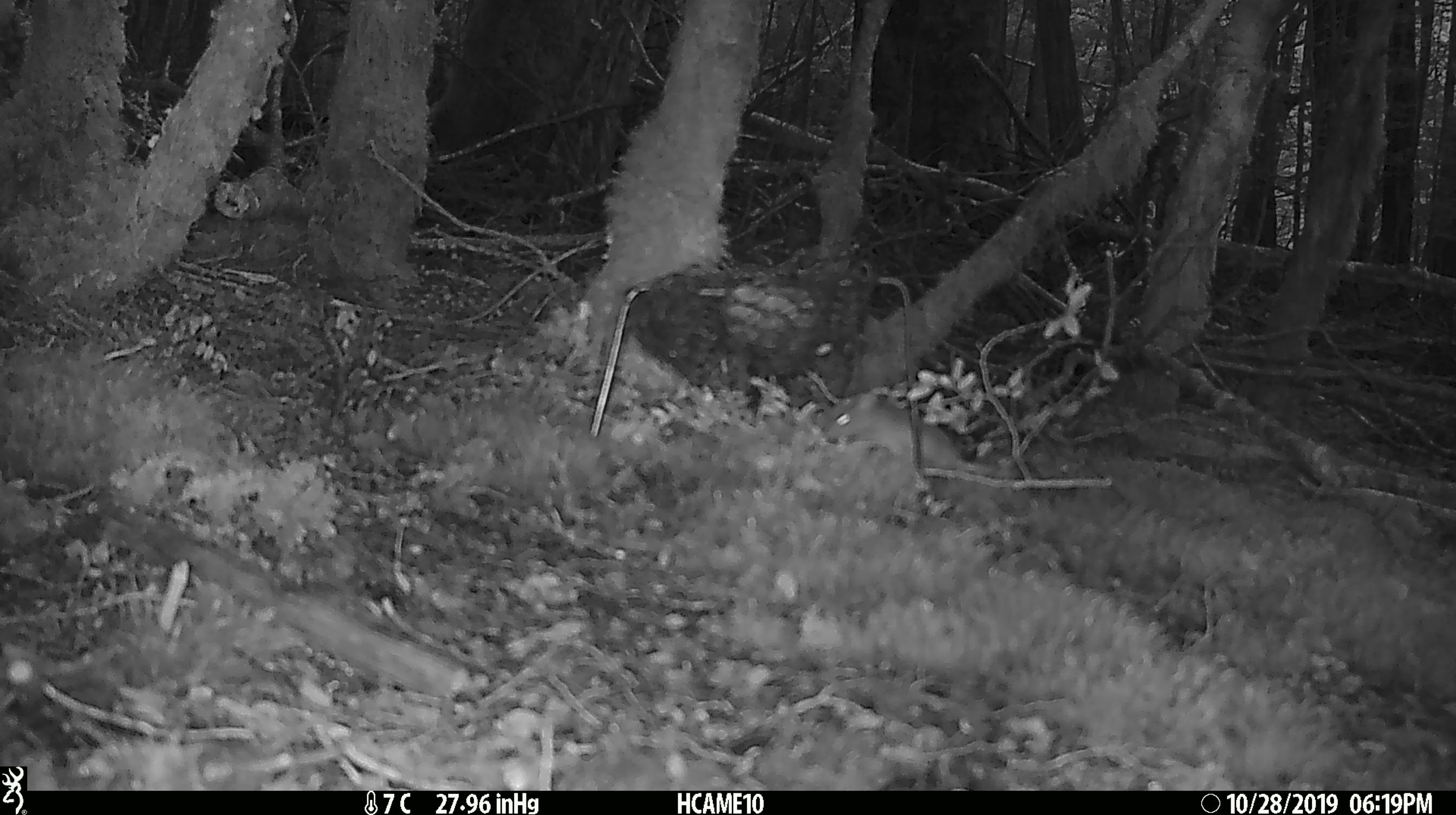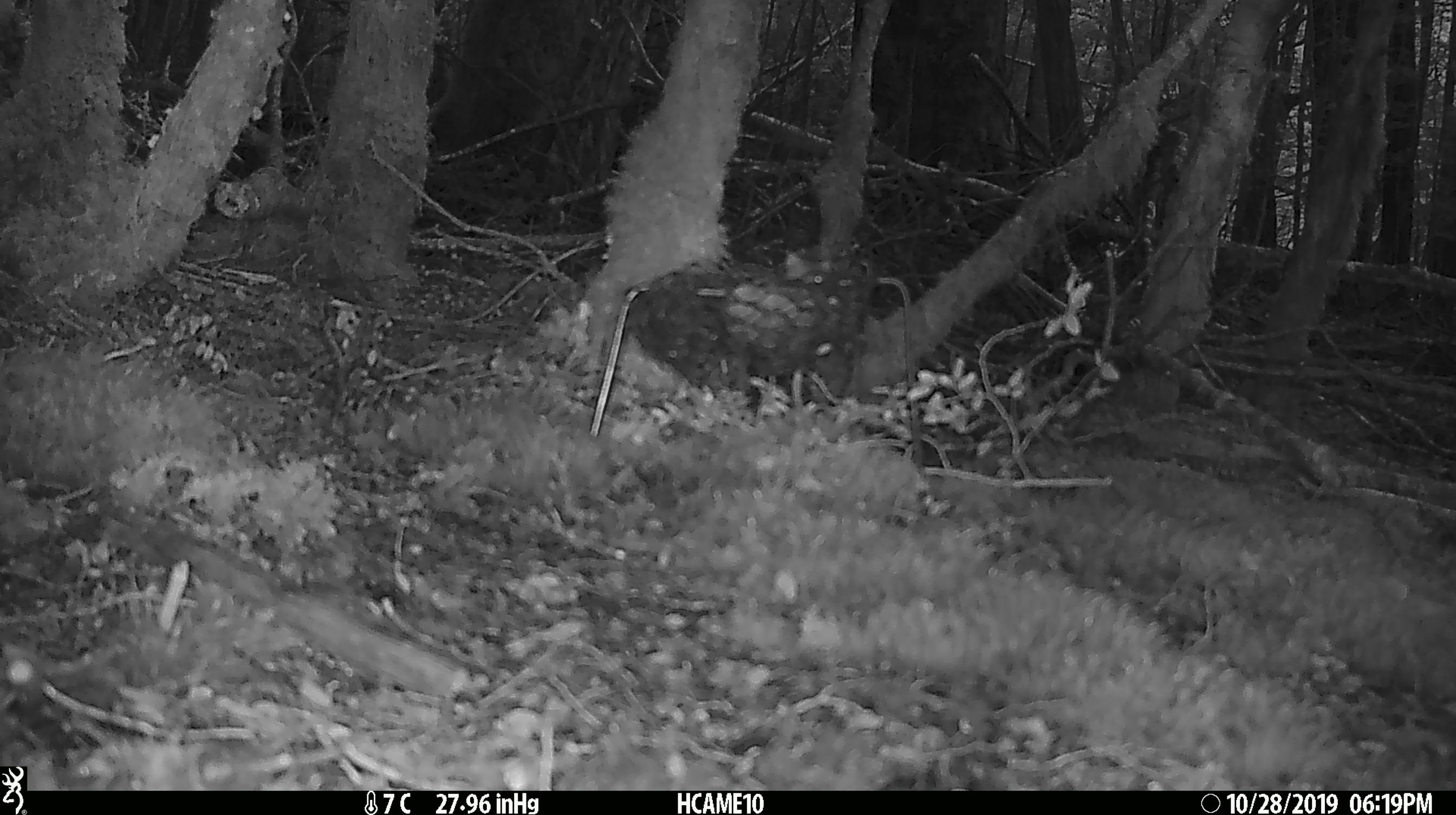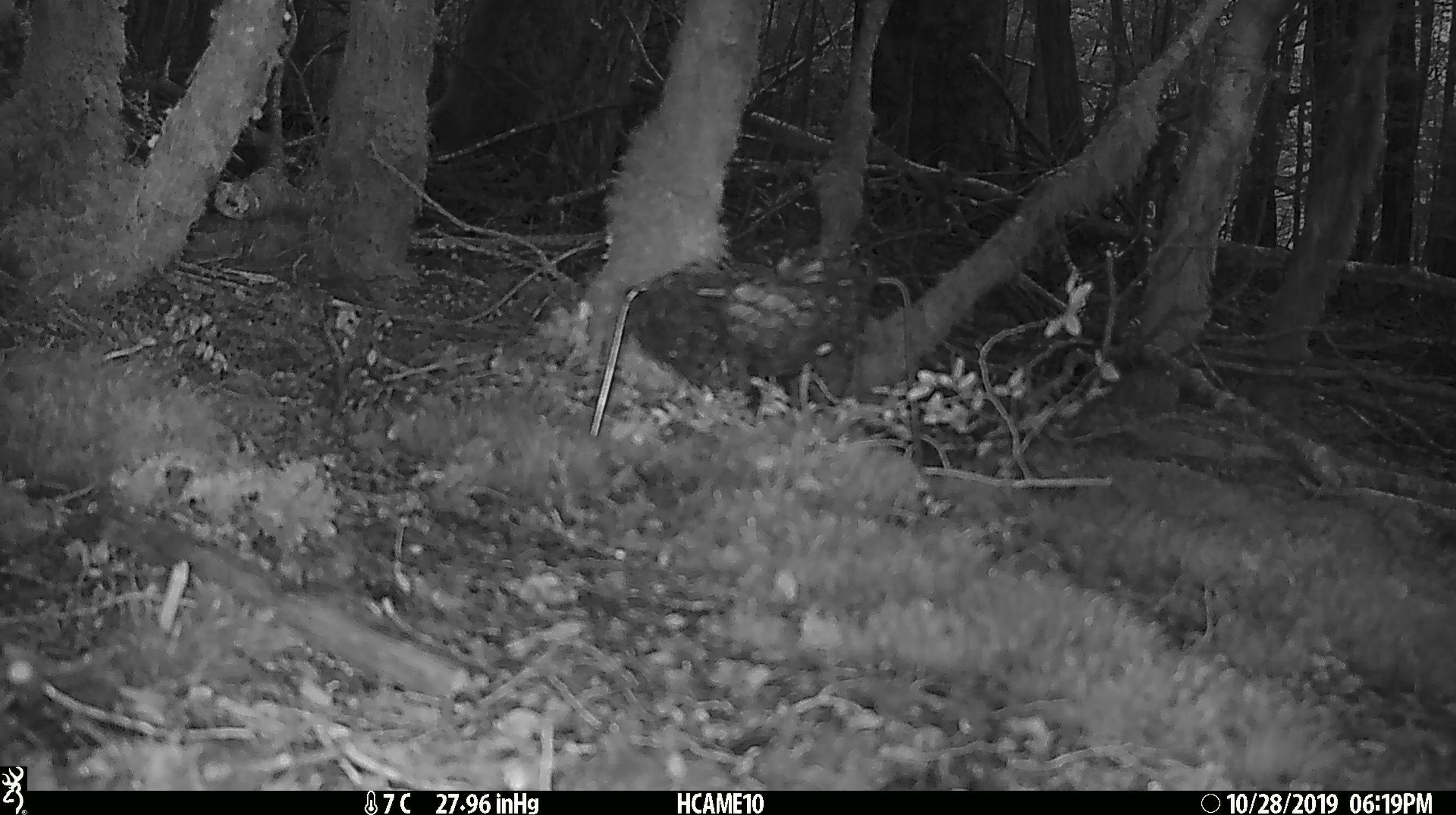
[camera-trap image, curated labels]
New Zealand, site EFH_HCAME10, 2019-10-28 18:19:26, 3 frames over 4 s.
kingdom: Animalia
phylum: Chordata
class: Mammalia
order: Rodentia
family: Muridae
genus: Mus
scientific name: Mus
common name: mouse